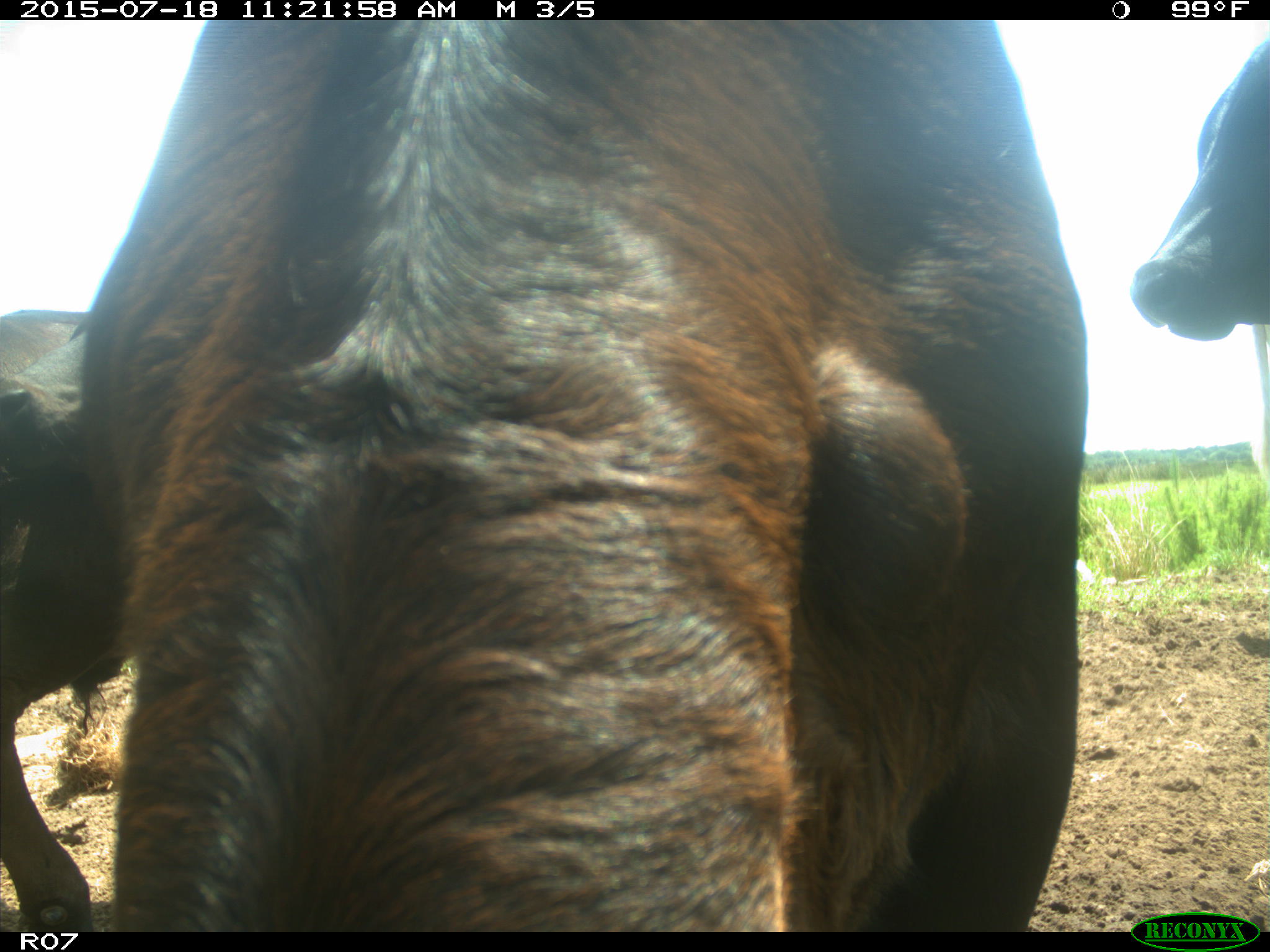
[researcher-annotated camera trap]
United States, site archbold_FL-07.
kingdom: Animalia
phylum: Chordata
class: Mammalia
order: Artiodactyla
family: Bovidae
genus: Bos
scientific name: Bos taurus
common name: domestic cow